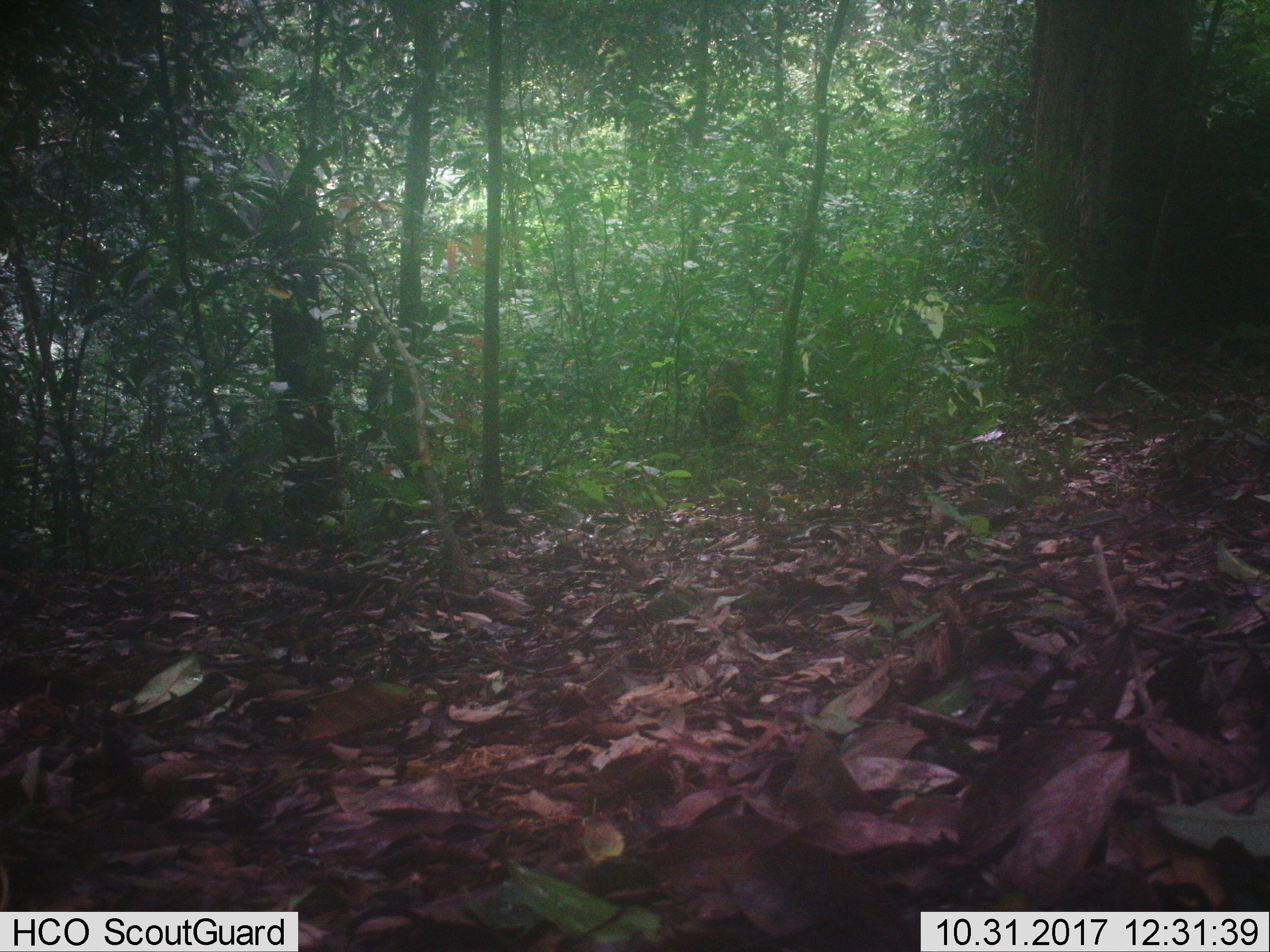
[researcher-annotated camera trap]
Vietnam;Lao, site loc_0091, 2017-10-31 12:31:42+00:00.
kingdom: Animalia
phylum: Chordata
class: Mammalia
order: Primates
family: Cercopithecidae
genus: Macaca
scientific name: Macaca arctoides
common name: stump-tailed macaque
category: stump tailed macaque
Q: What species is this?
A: Stump tailed macaque (stump-tailed macaque) (Macaca arctoides).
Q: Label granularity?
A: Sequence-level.